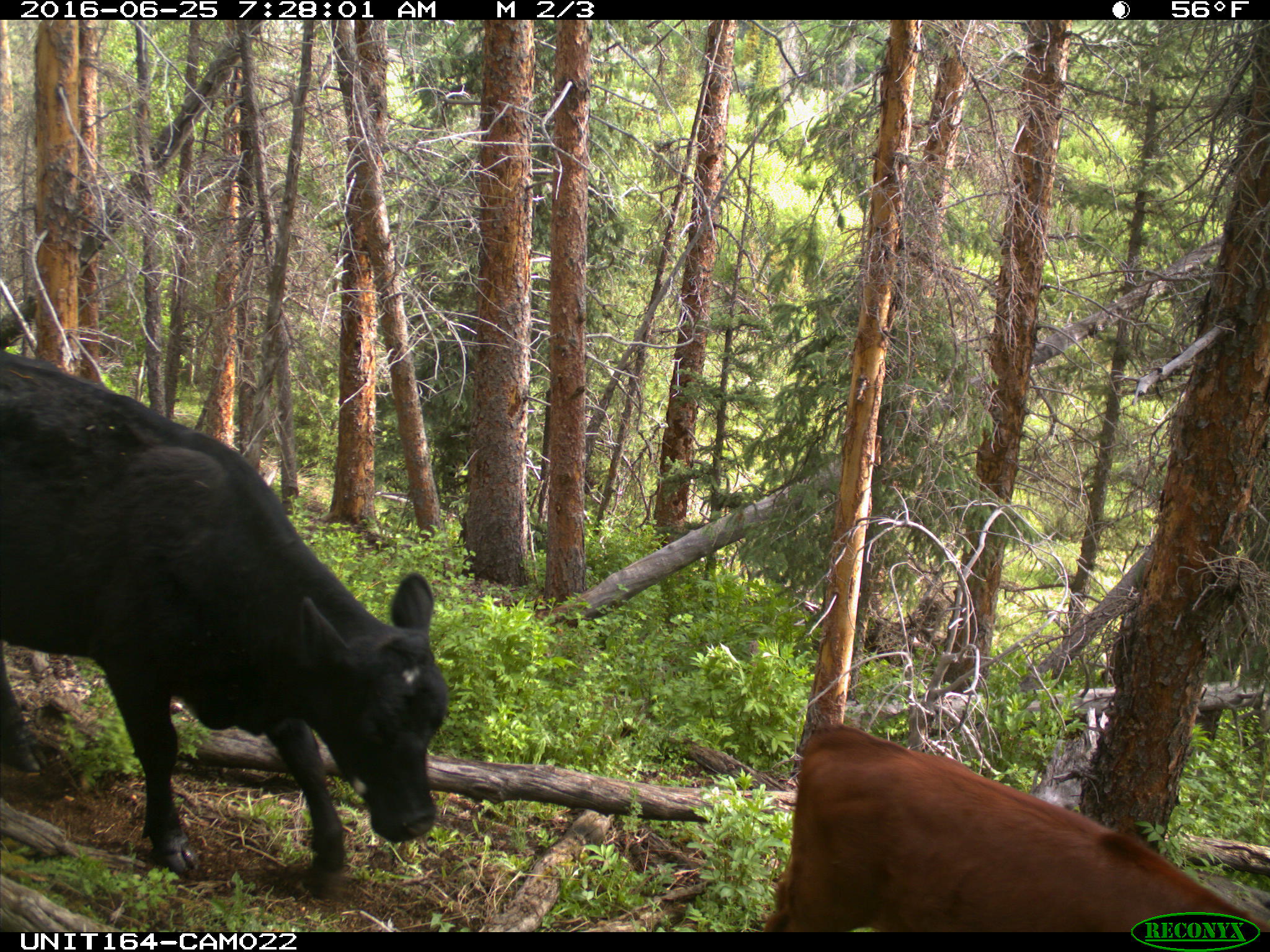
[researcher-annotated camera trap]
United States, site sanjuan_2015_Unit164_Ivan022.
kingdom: Animalia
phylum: Chordata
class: Mammalia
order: Artiodactyla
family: Bovidae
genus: Bos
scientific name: Bos taurus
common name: domestic cow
Bos taurus (domestic cow).